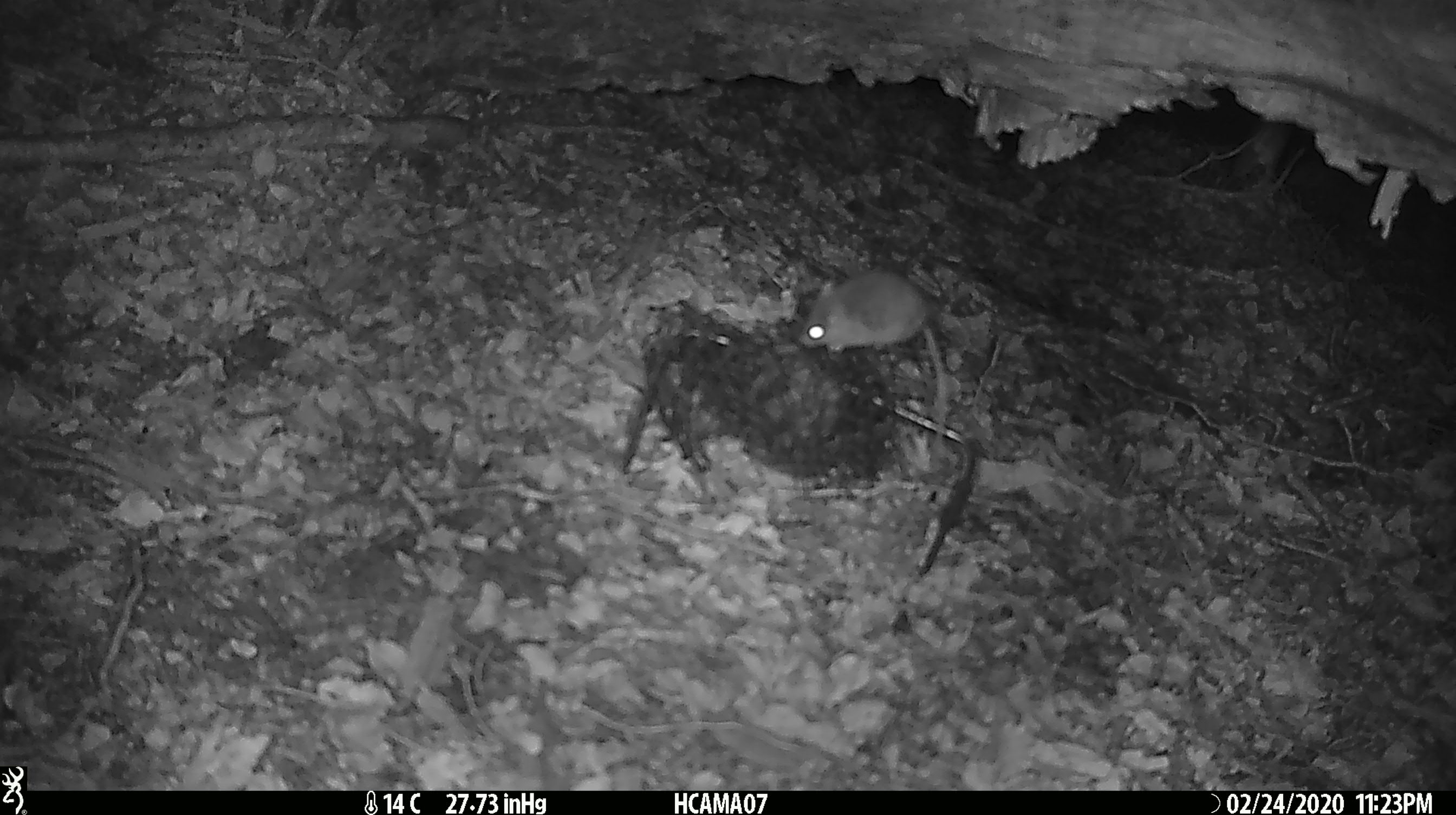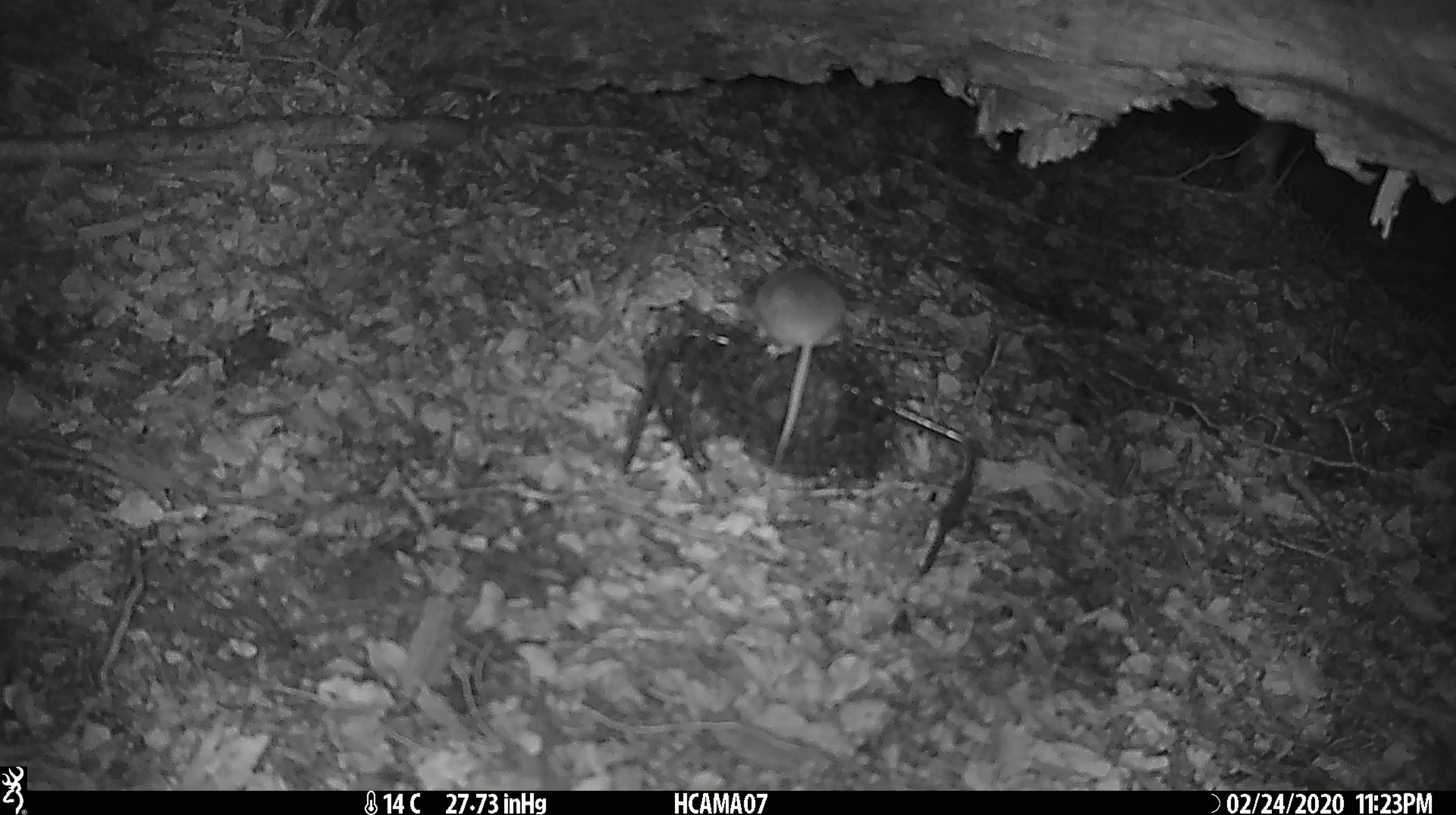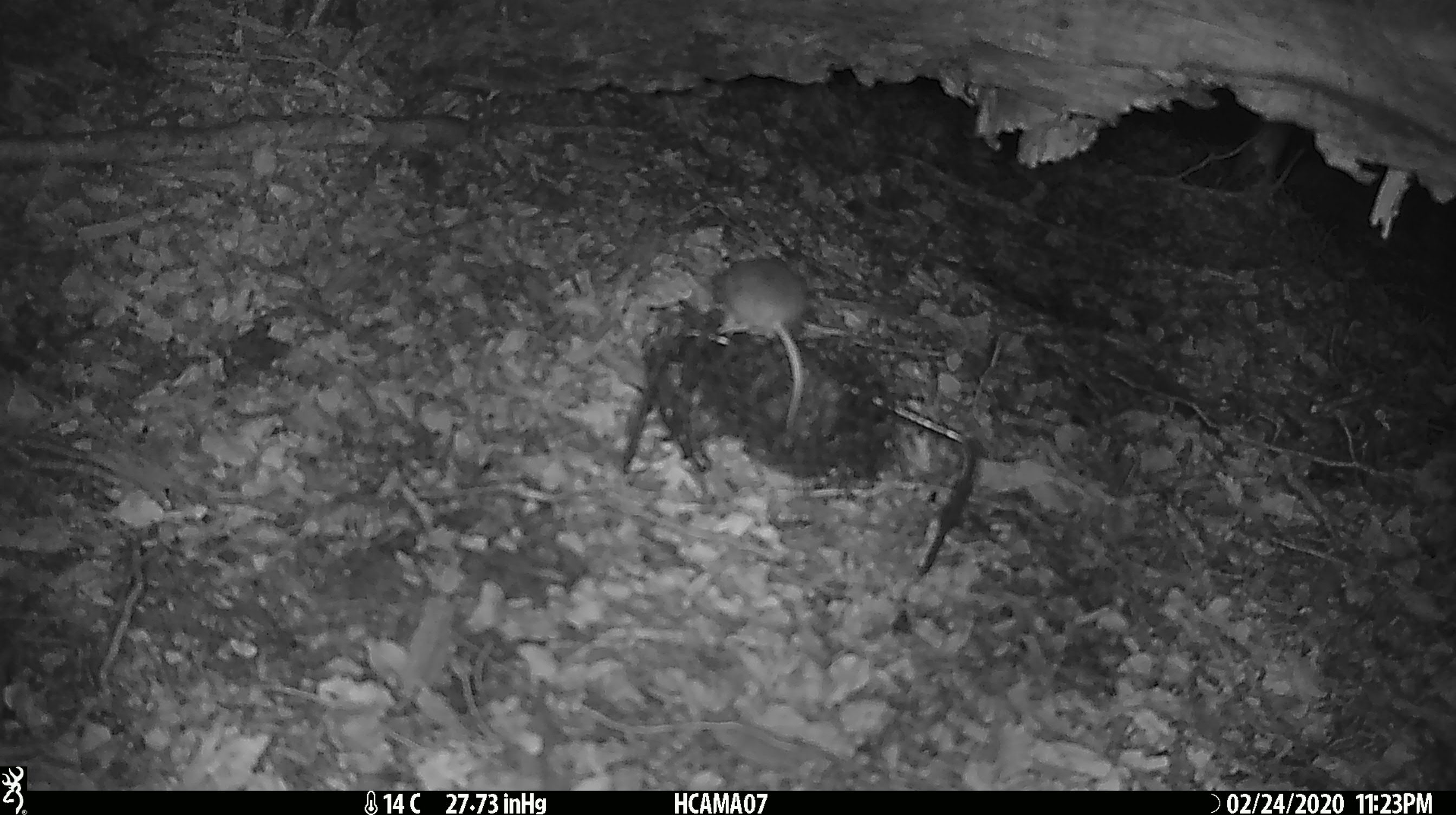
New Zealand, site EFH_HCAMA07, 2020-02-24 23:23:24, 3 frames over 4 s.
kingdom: Animalia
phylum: Chordata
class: Mammalia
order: Rodentia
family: Muridae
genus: Mus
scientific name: Mus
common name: mouse